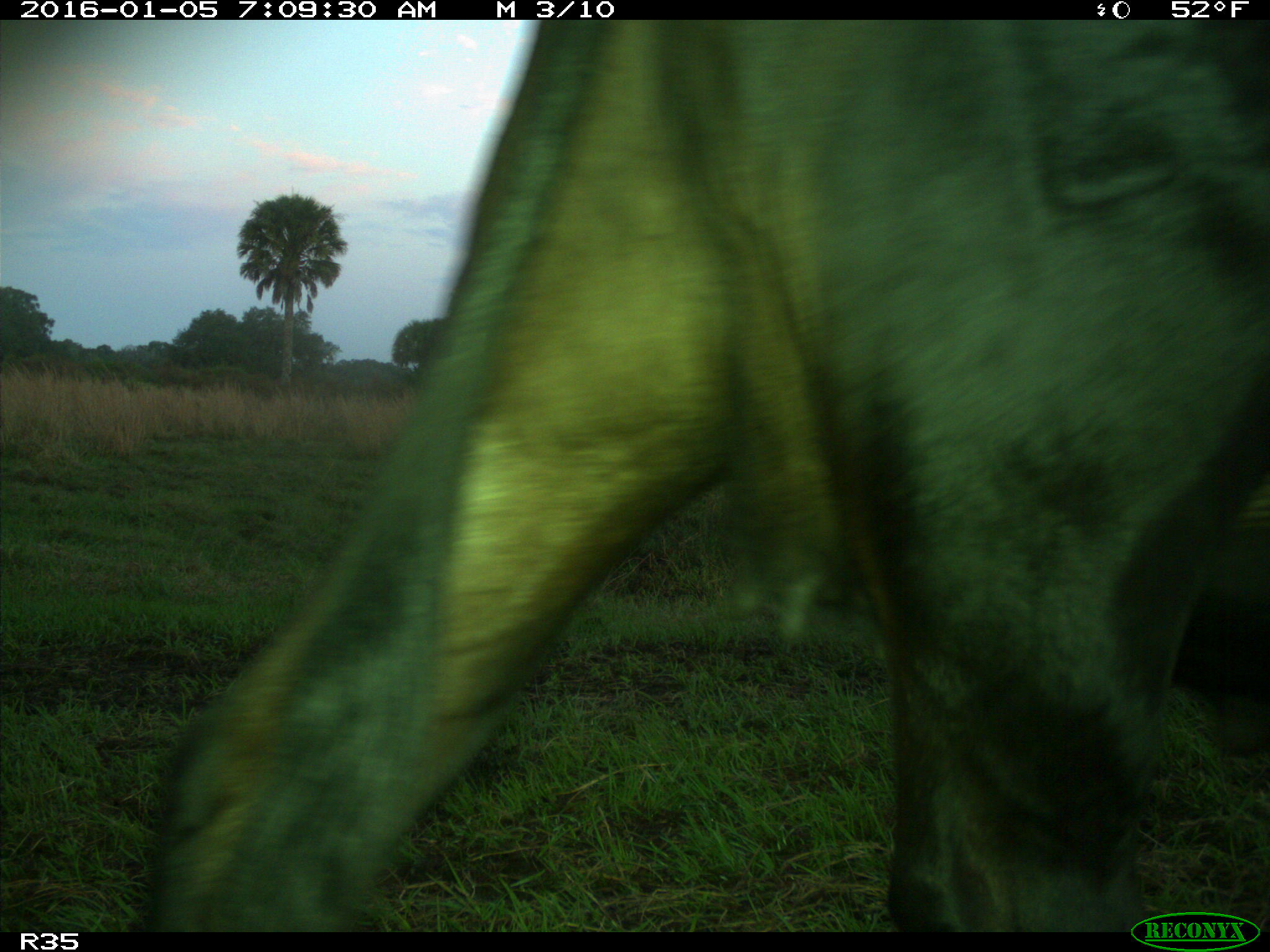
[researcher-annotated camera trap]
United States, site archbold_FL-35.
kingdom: Animalia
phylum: Chordata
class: Mammalia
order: Artiodactyla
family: Bovidae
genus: Bos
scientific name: Bos taurus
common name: domestic cow